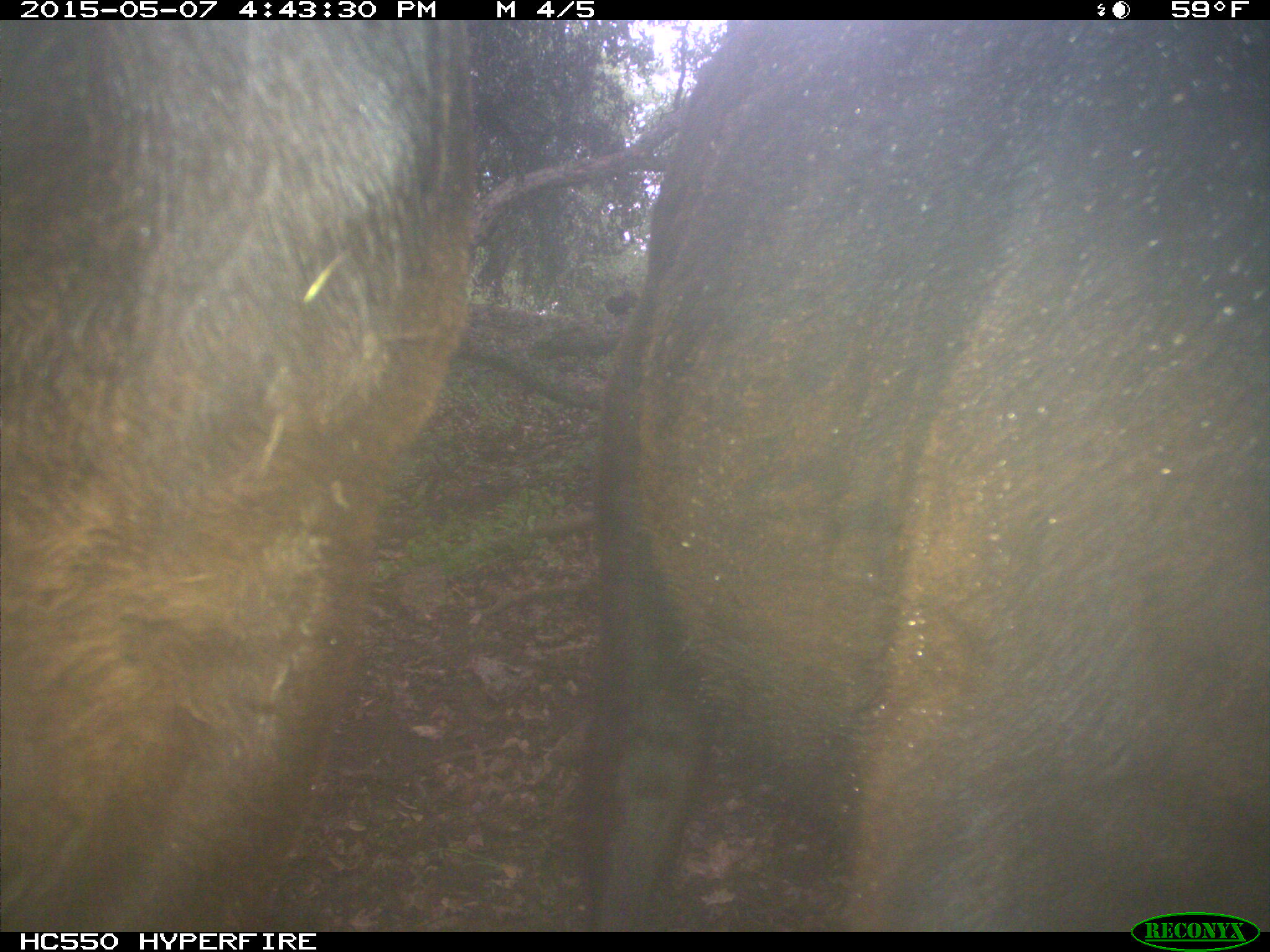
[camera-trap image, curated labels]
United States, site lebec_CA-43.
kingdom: Animalia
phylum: Chordata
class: Mammalia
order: Artiodactyla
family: Bovidae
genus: Bos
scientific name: Bos taurus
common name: domestic cow